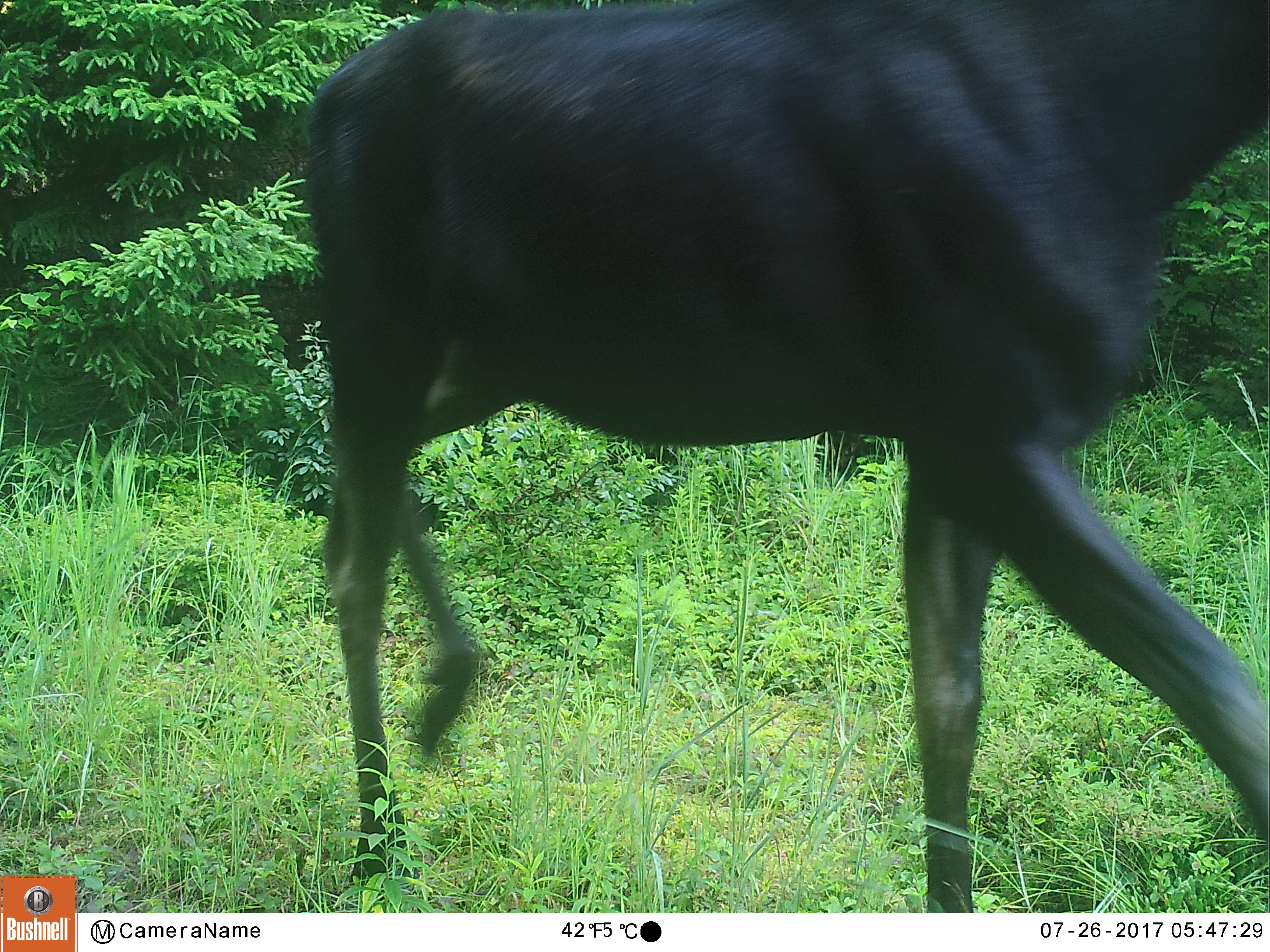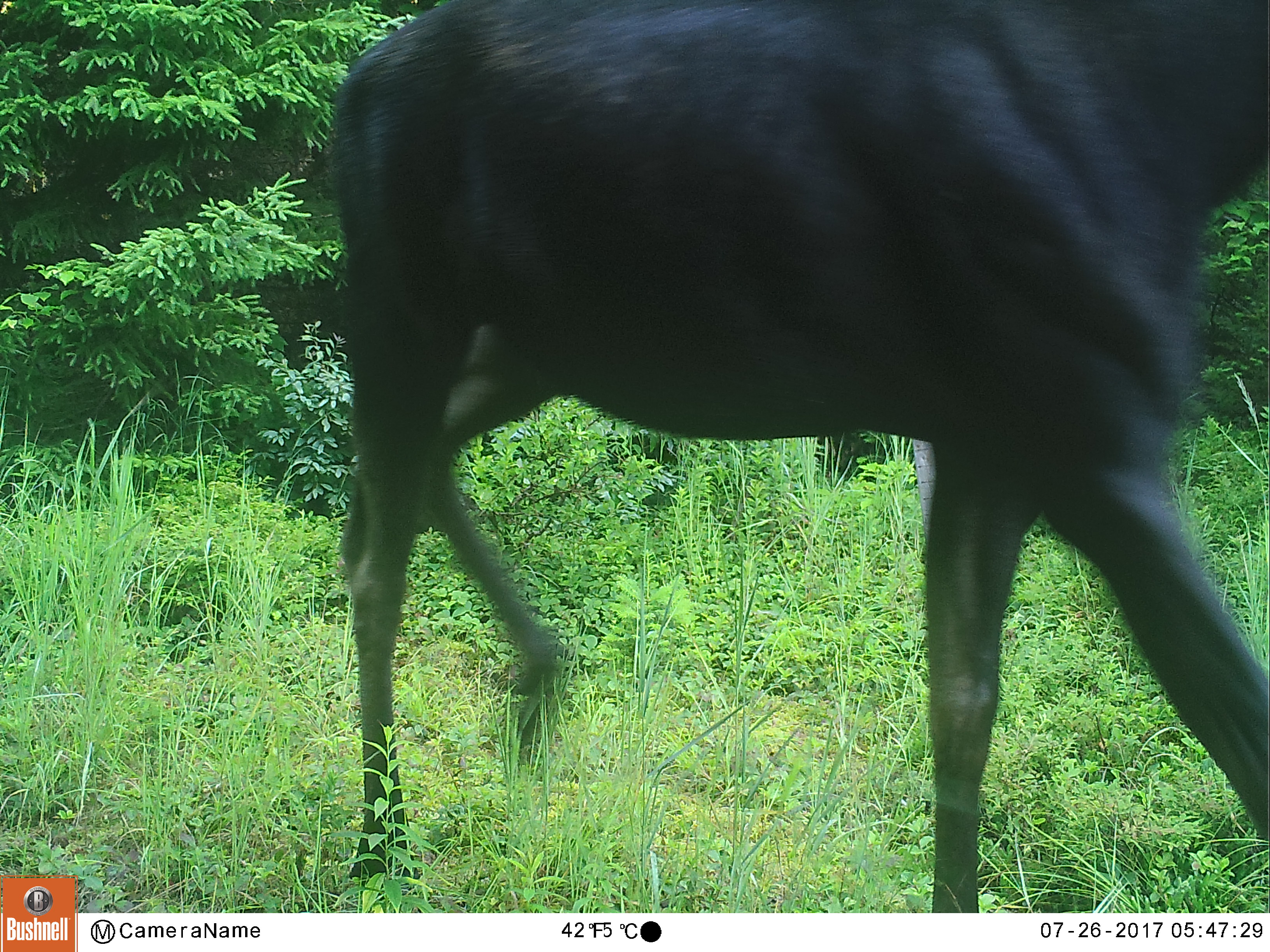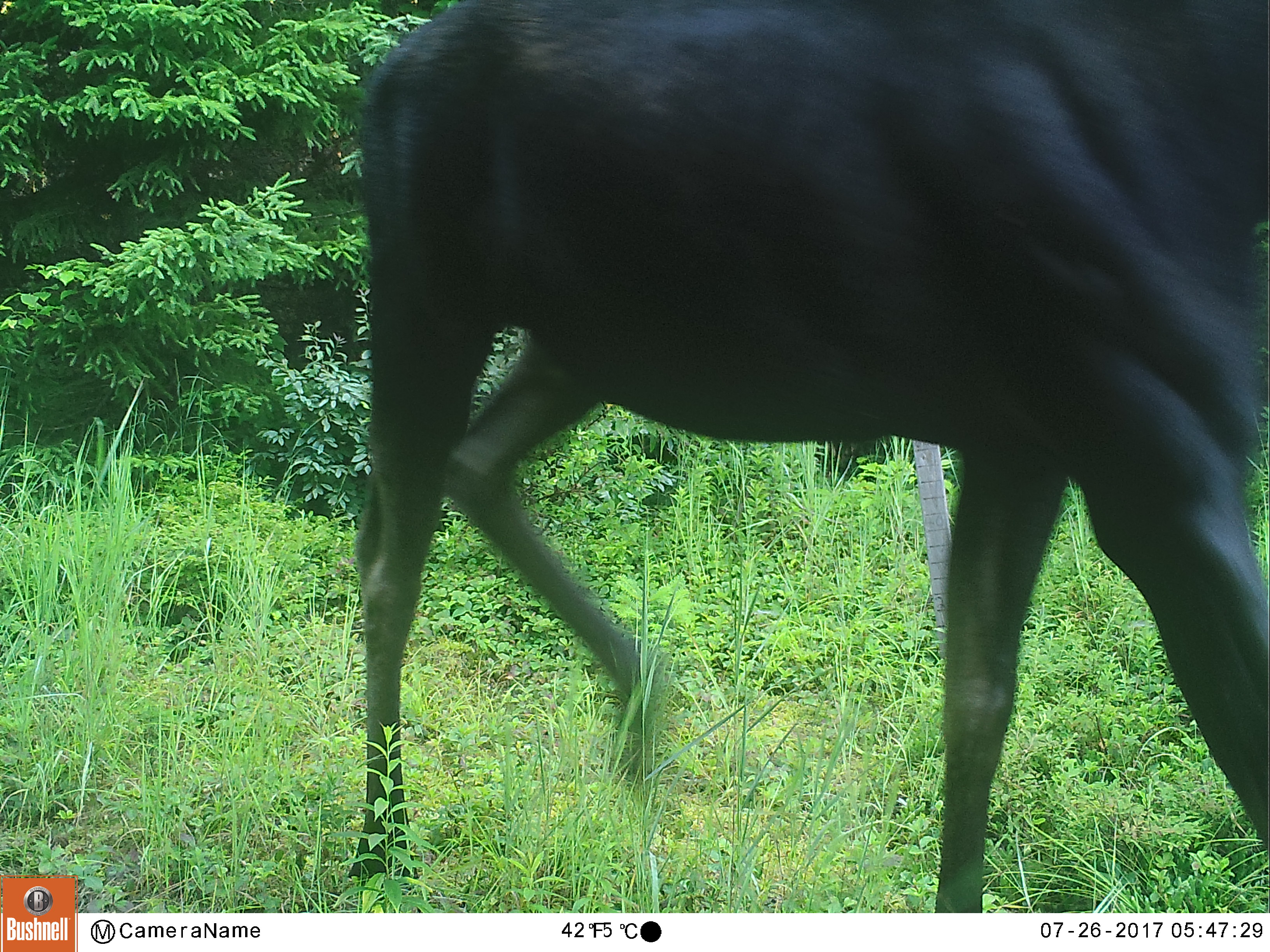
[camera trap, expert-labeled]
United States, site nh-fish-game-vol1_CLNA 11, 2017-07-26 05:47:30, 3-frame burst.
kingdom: Animalia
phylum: Chordata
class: Mammalia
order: Artiodactyla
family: Cervidae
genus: Alces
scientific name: Alces alces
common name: moose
Moose (Alces alces).